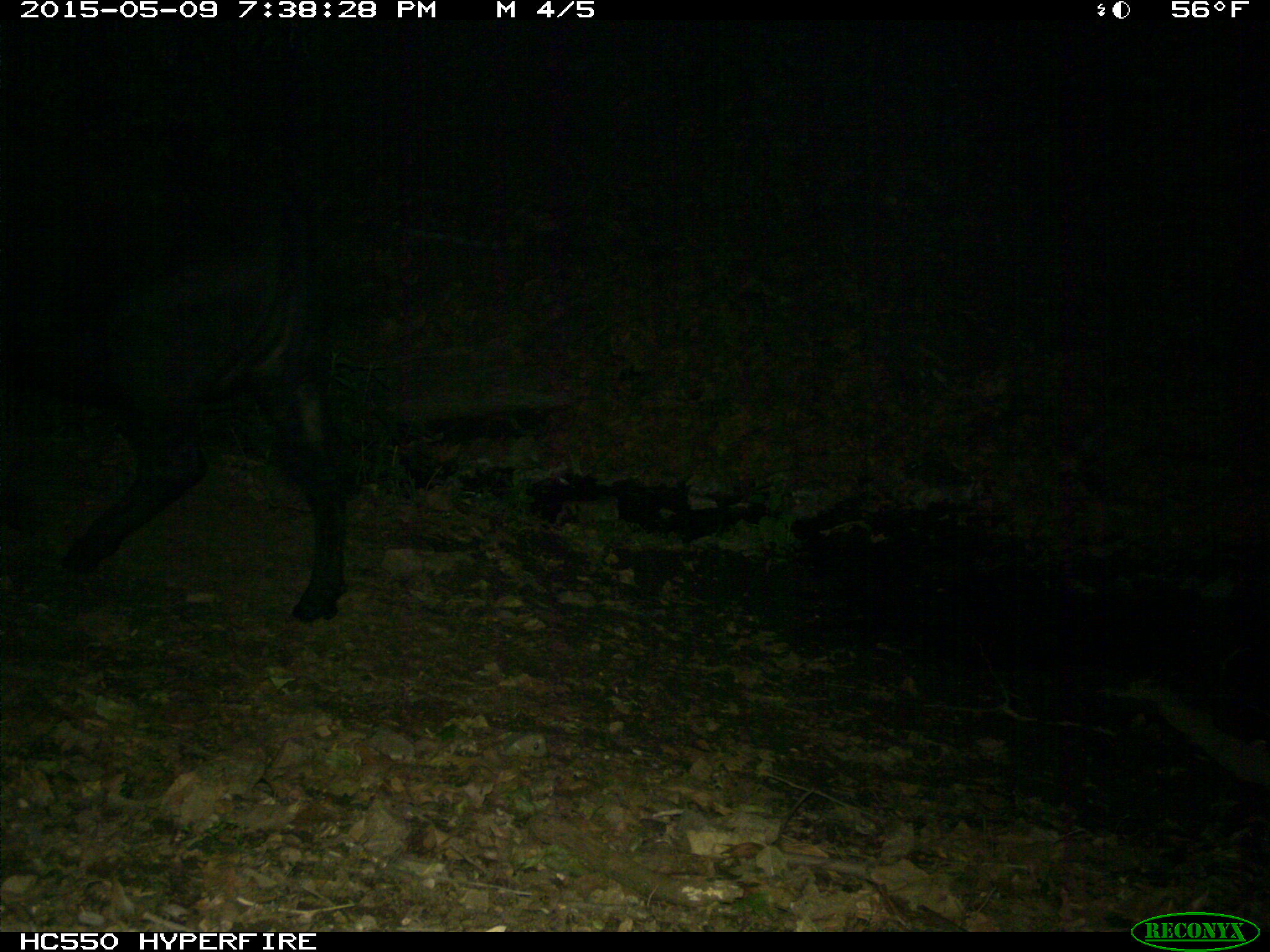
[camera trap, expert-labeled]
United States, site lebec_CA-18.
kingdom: Animalia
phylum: Chordata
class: Mammalia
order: Artiodactyla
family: Bovidae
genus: Bos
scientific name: Bos taurus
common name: domestic cow